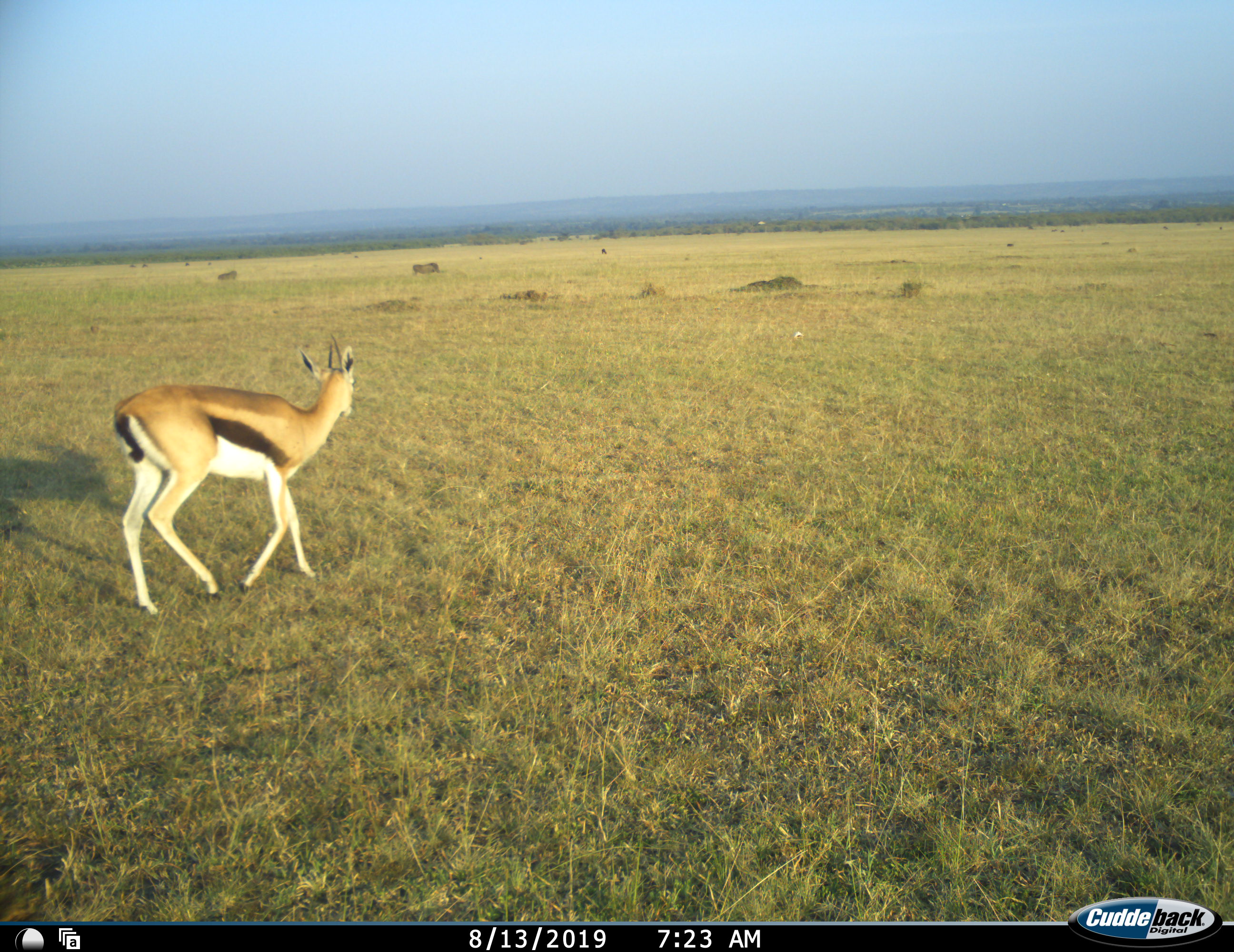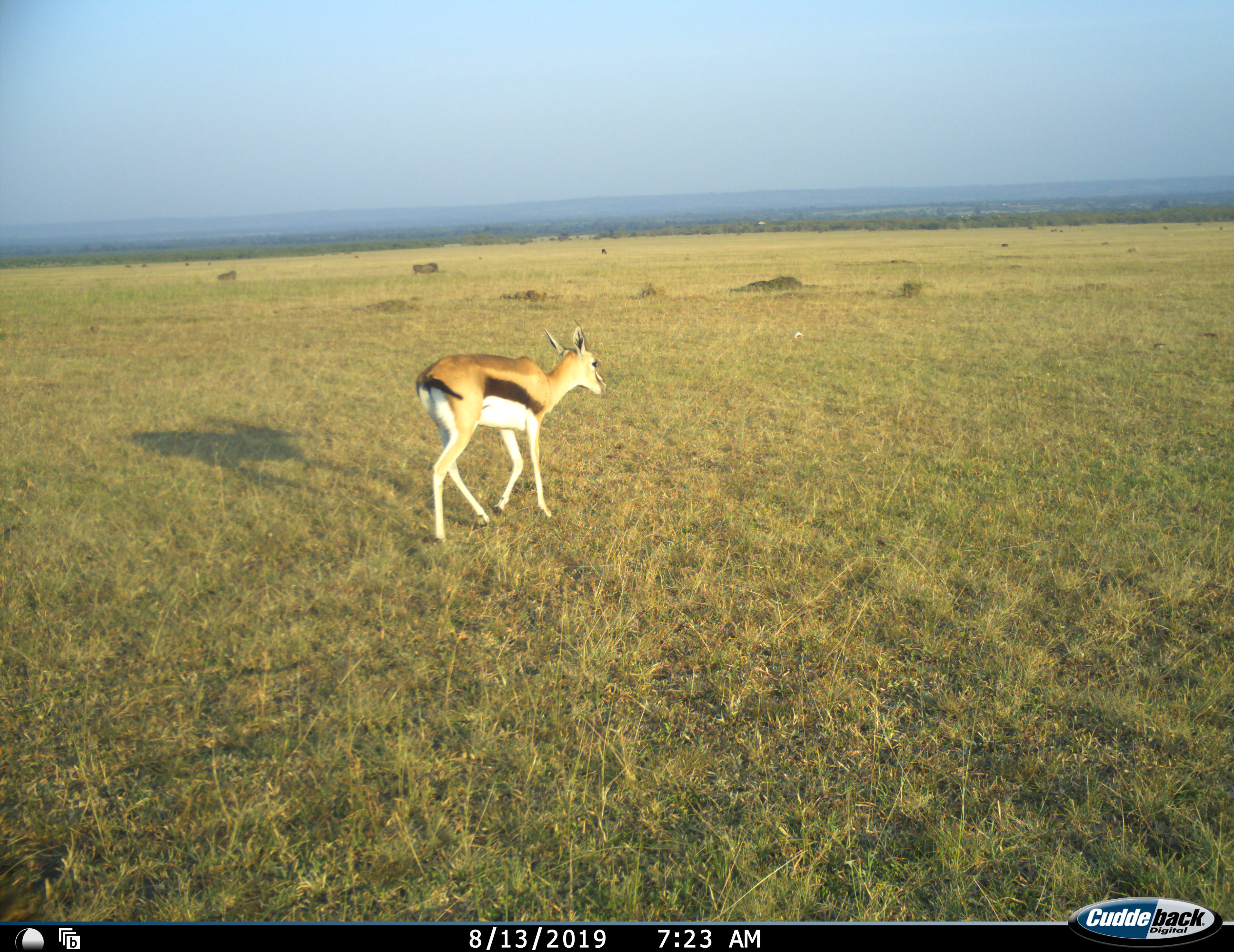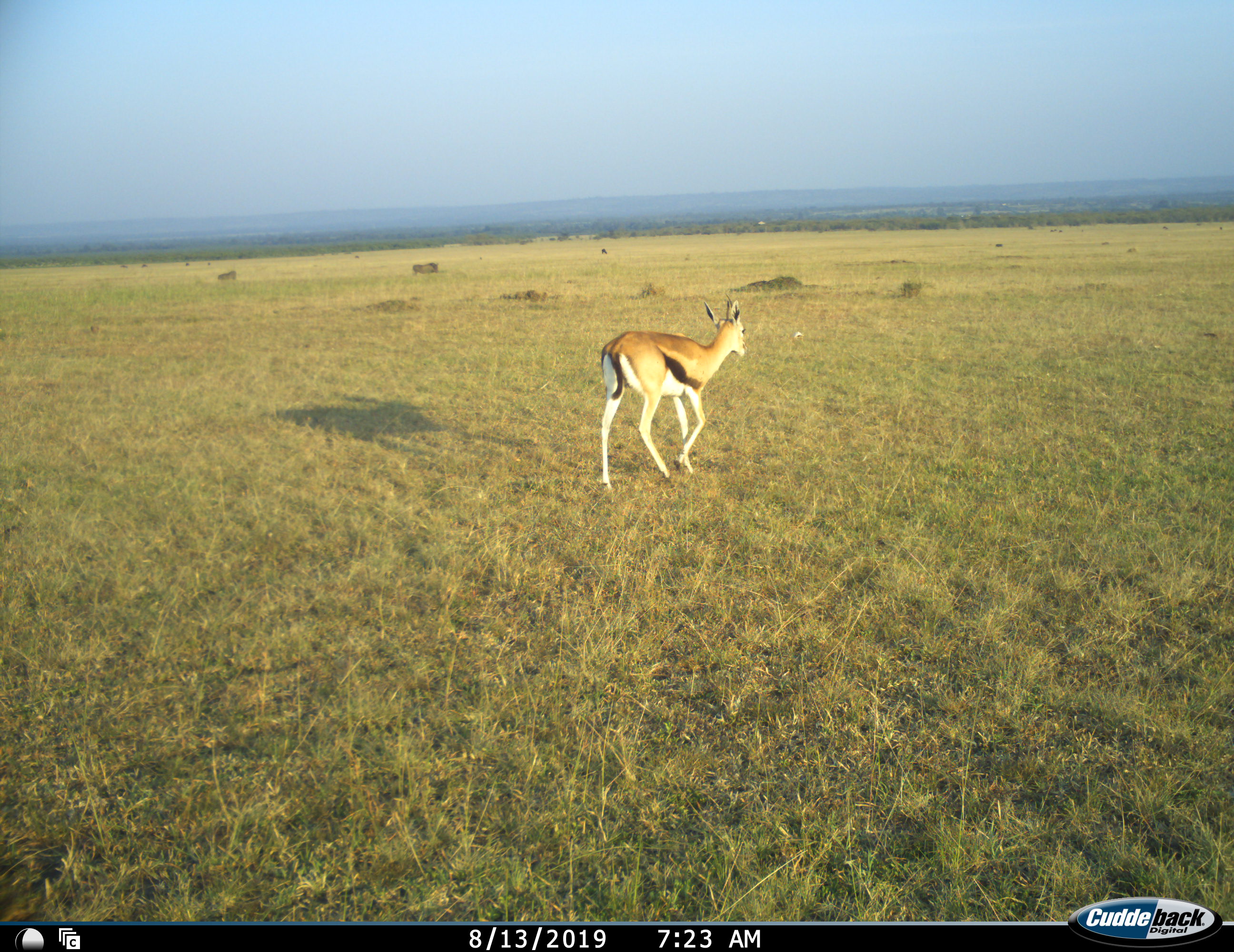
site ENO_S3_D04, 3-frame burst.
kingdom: Animalia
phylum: Chordata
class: Mammalia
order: Artiodactyla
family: Bovidae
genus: Eudorcas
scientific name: Eudorcas thomsonii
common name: thomson's gazelle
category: gazellethomsons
Gazellethomsons (thomson's gazelle) (Eudorcas thomsonii), count 1. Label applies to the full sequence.